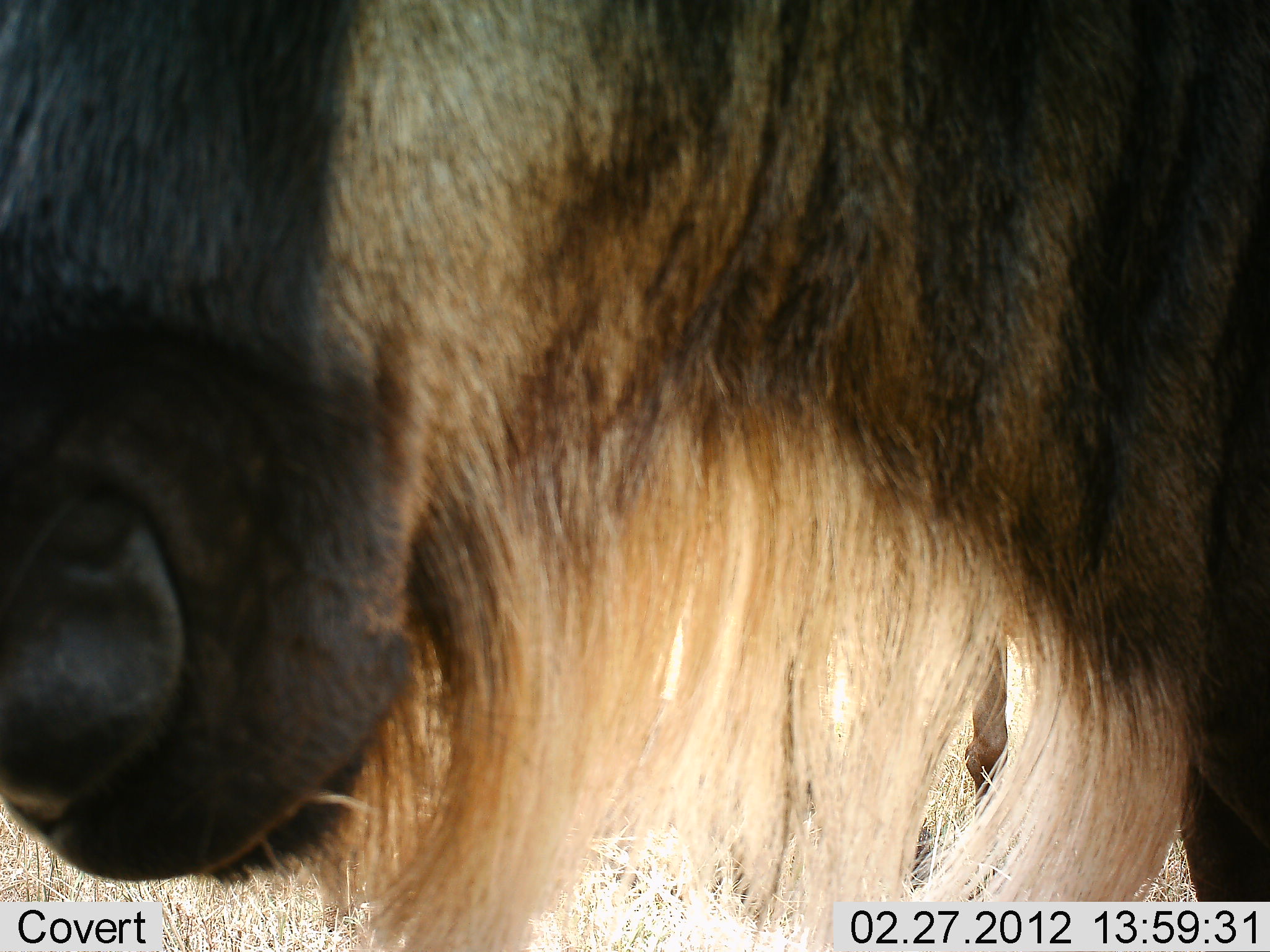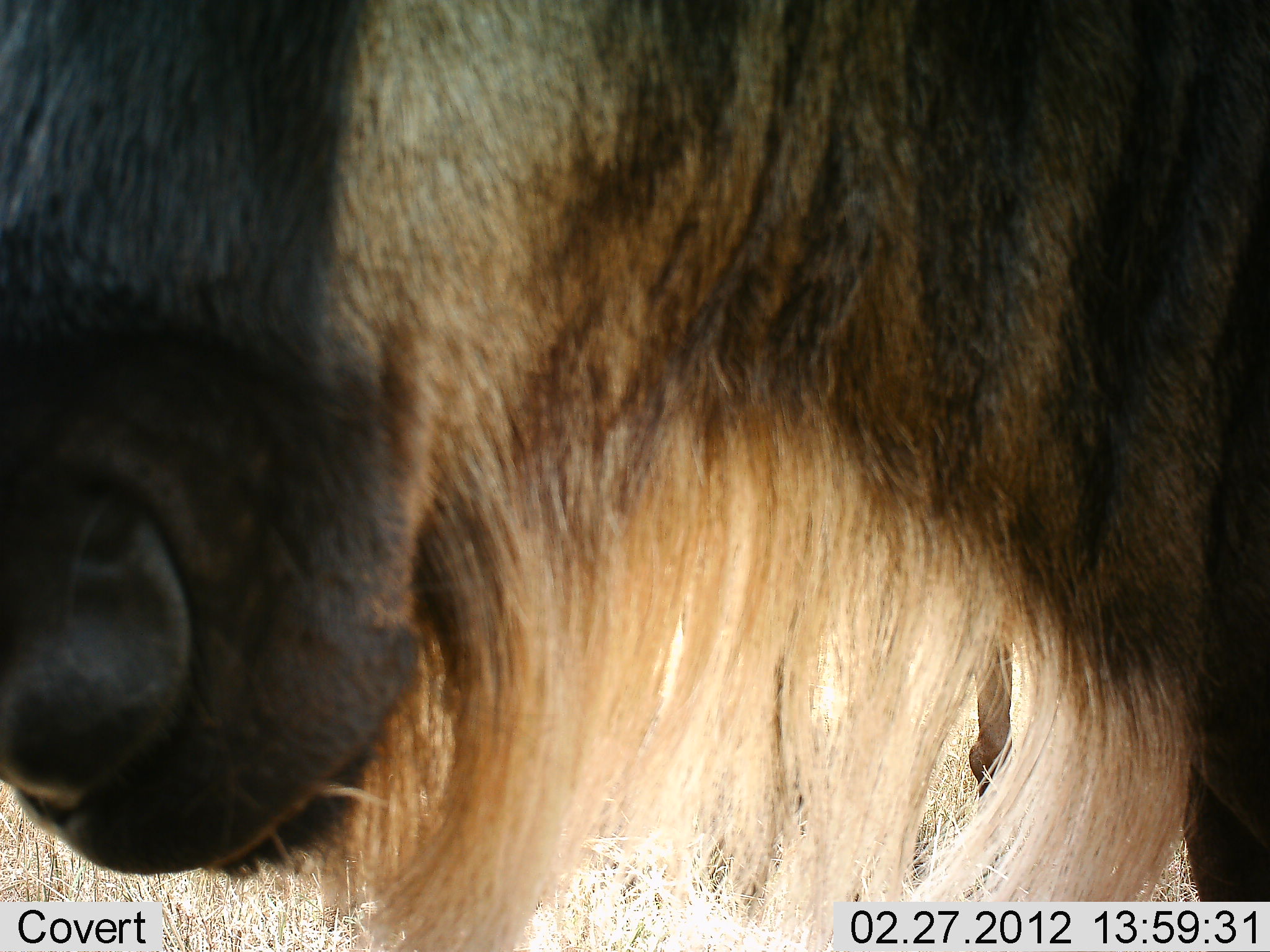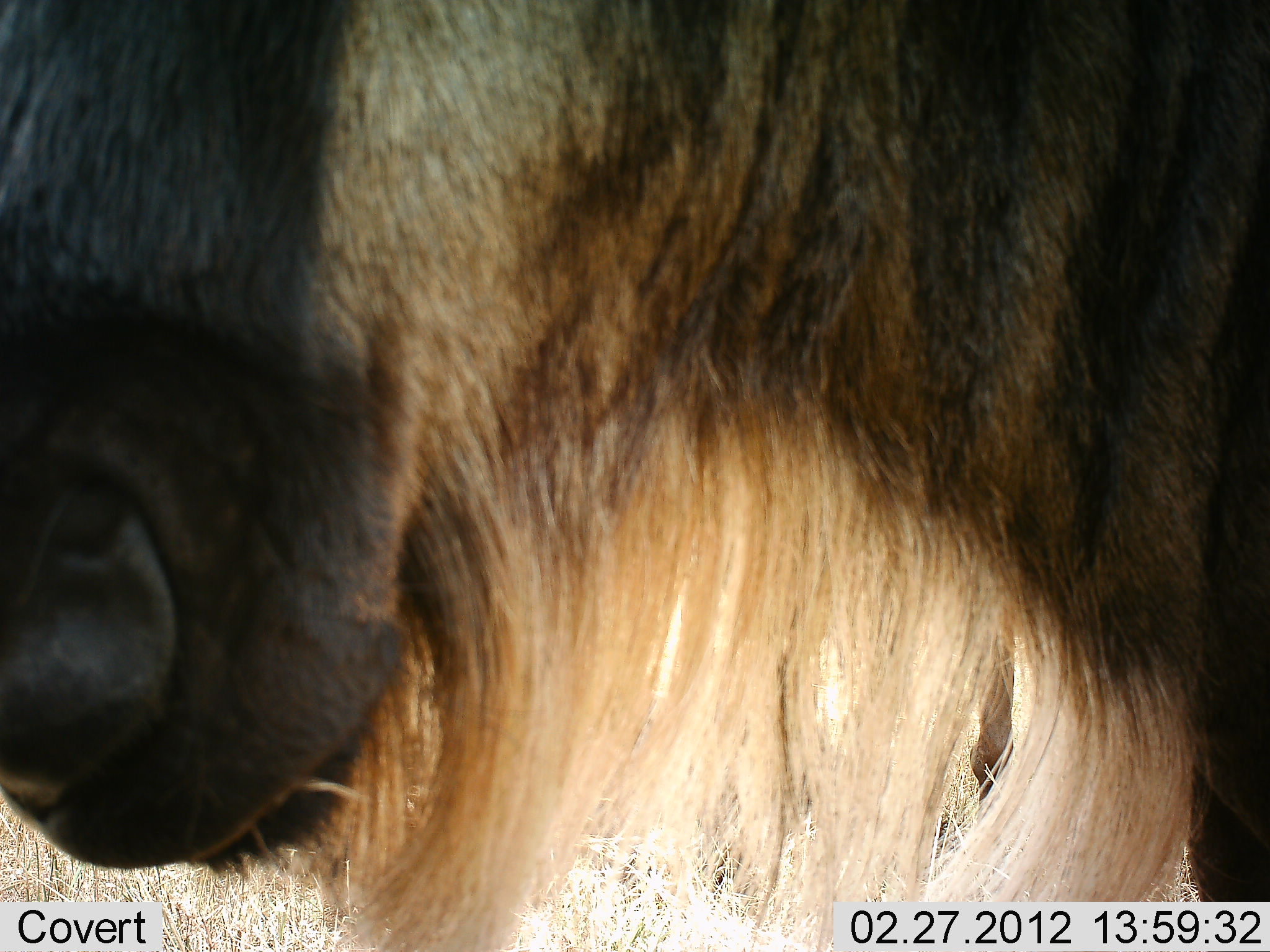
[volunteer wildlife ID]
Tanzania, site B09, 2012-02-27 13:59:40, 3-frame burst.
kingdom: Animalia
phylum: Chordata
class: Mammalia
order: Artiodactyla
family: Bovidae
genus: Connochaetes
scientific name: Connochaetes taurinus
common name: blue wildebeest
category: wildebeest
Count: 1.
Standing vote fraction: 92%.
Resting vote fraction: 8%.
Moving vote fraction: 0%.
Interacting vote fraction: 8%.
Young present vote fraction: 0%.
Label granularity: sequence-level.